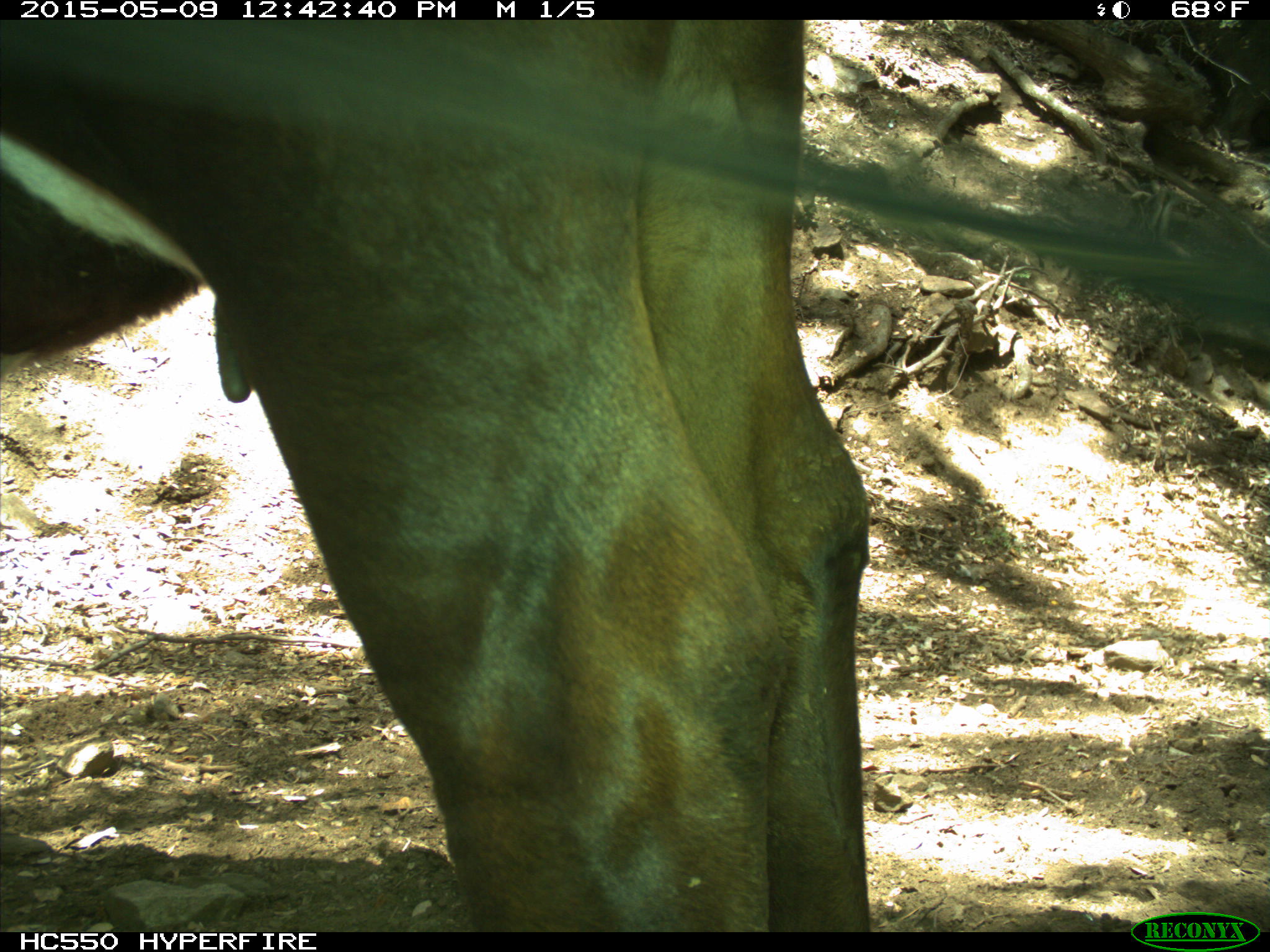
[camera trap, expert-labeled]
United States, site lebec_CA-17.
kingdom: Animalia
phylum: Chordata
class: Mammalia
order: Artiodactyla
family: Bovidae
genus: Bos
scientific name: Bos taurus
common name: domestic cow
Bos taurus (domestic cow).